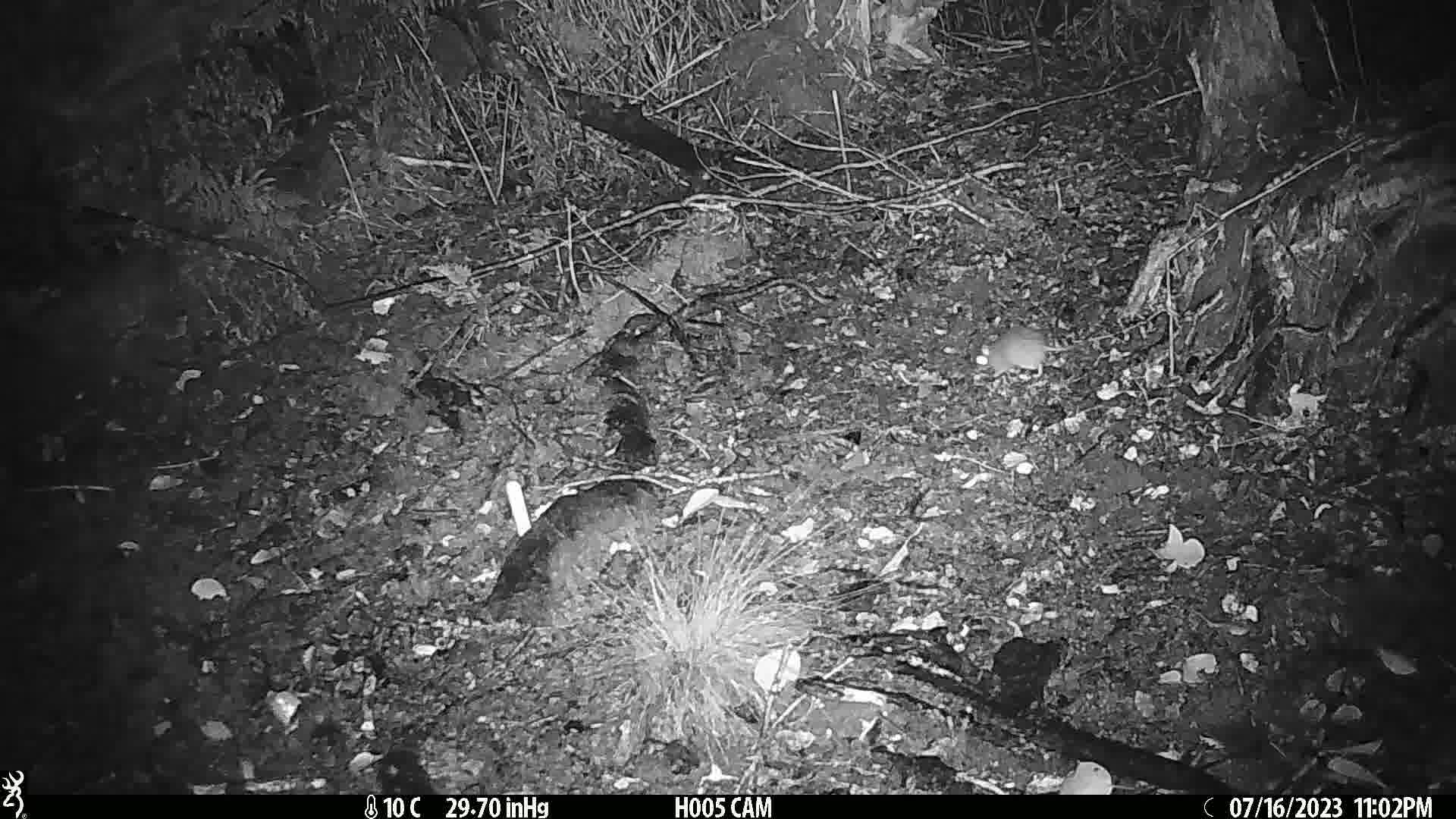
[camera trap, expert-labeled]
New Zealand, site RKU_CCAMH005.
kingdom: Animalia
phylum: Chordata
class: Mammalia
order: Rodentia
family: Muridae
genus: Rattus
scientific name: Rattus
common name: rat